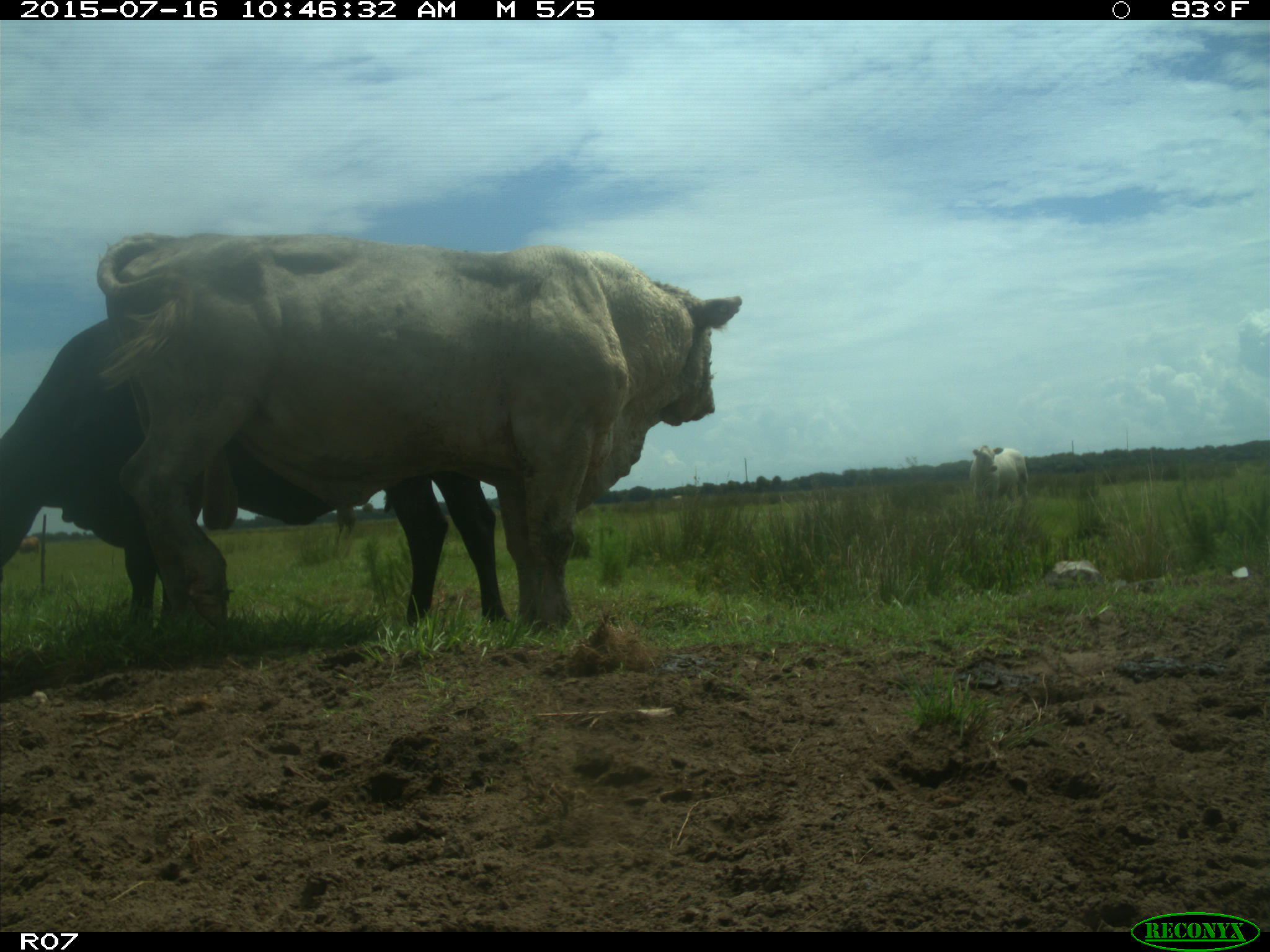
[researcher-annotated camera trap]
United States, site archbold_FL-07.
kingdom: Animalia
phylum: Chordata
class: Mammalia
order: Artiodactyla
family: Bovidae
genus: Bos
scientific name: Bos taurus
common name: domestic cow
Bos taurus (domestic cow).